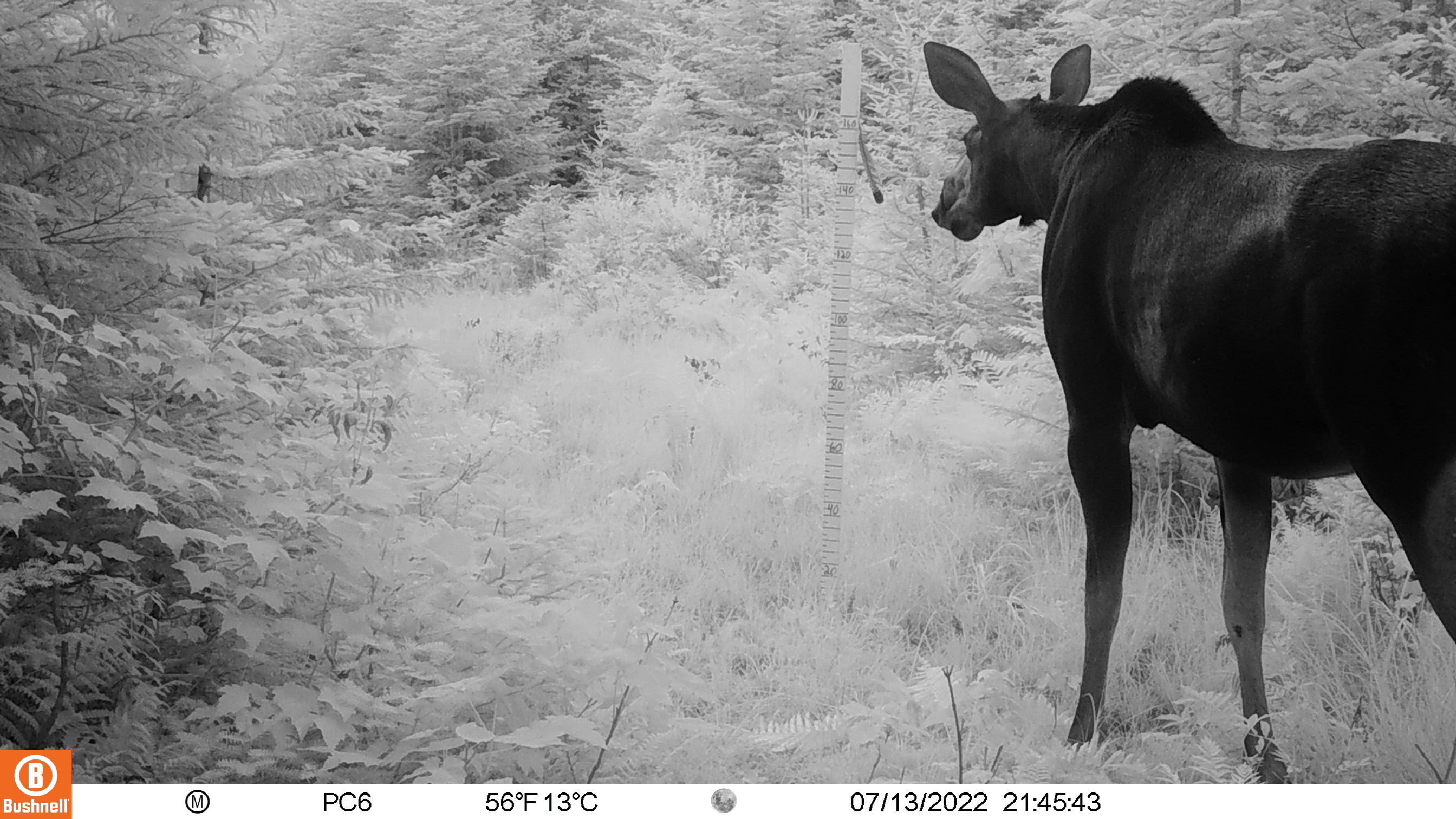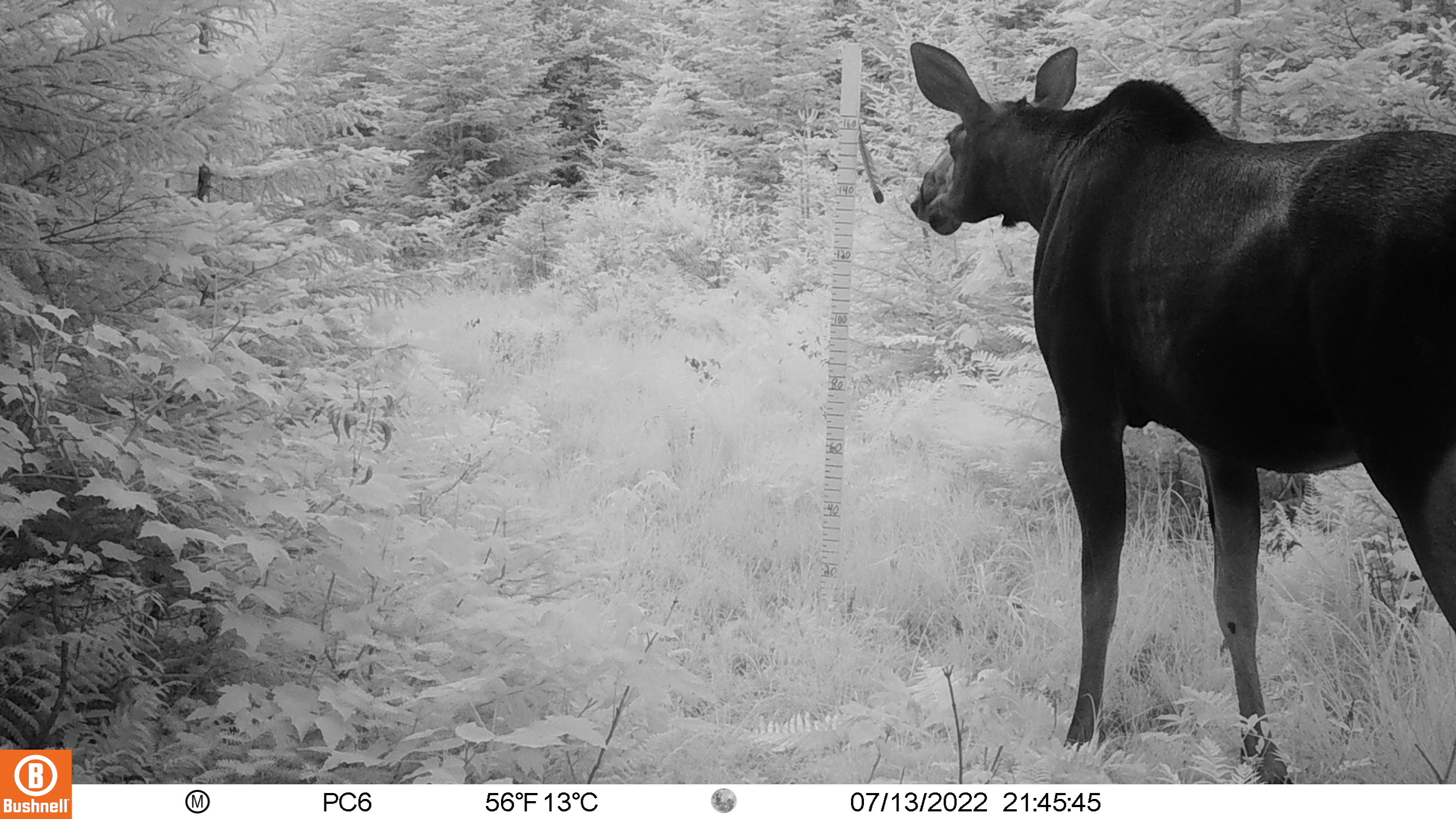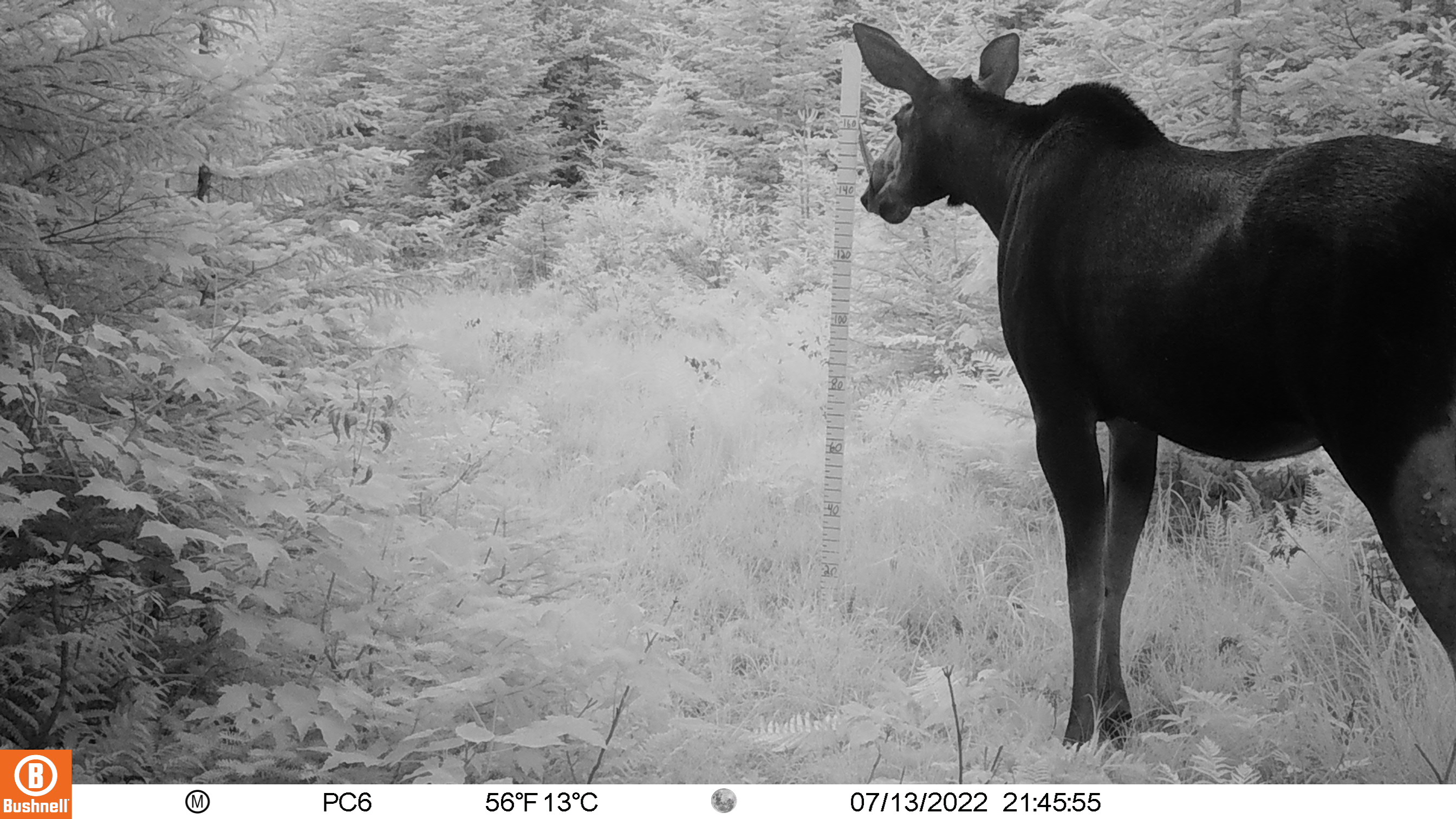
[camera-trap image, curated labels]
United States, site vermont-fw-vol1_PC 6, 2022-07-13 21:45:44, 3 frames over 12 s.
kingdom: Animalia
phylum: Chordata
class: Mammalia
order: Artiodactyla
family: Cervidae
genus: Alces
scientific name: Alces alces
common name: moose